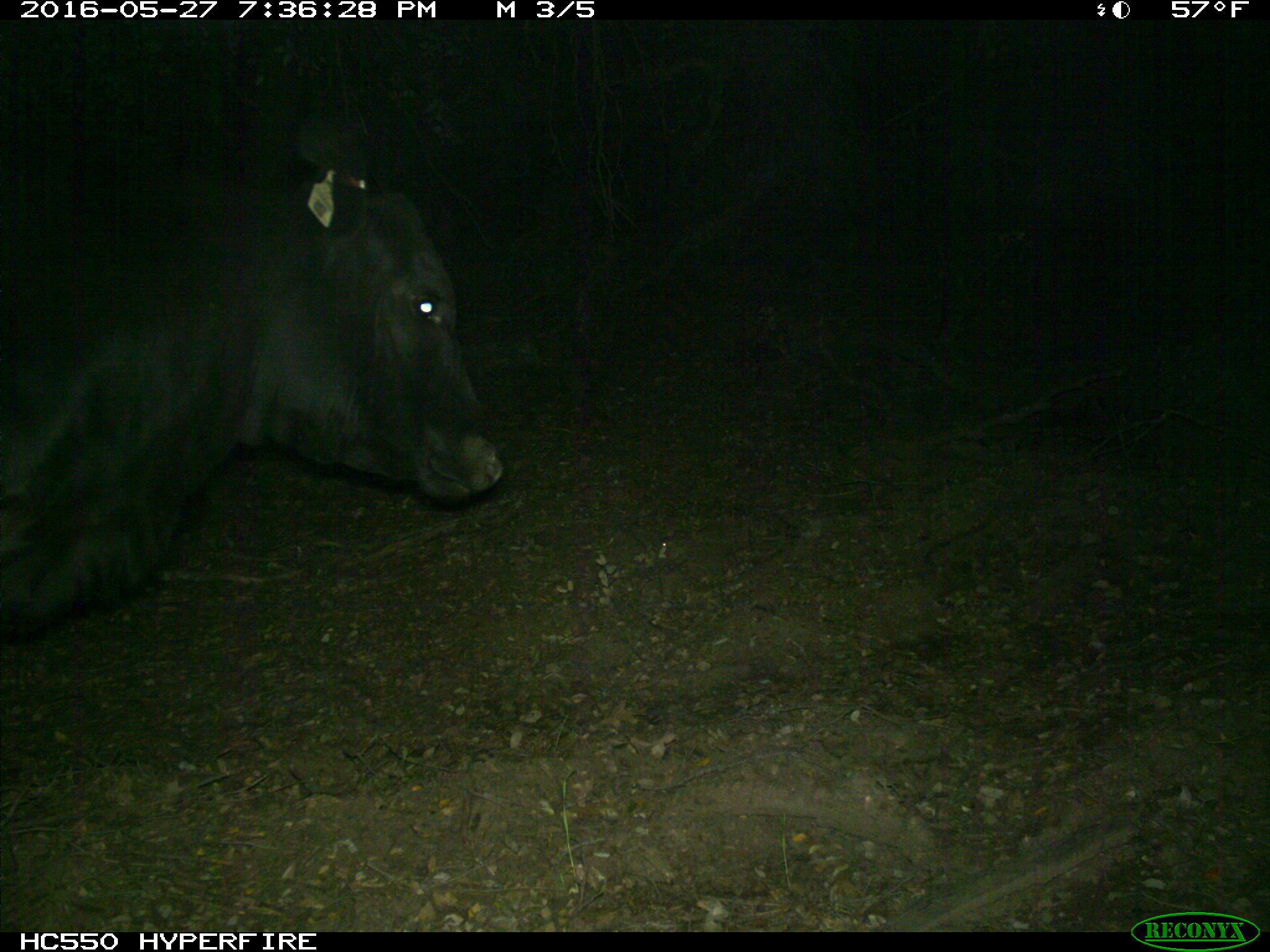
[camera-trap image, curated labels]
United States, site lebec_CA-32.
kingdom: Animalia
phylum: Chordata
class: Mammalia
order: Artiodactyla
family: Bovidae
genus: Bos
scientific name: Bos taurus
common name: domestic cow